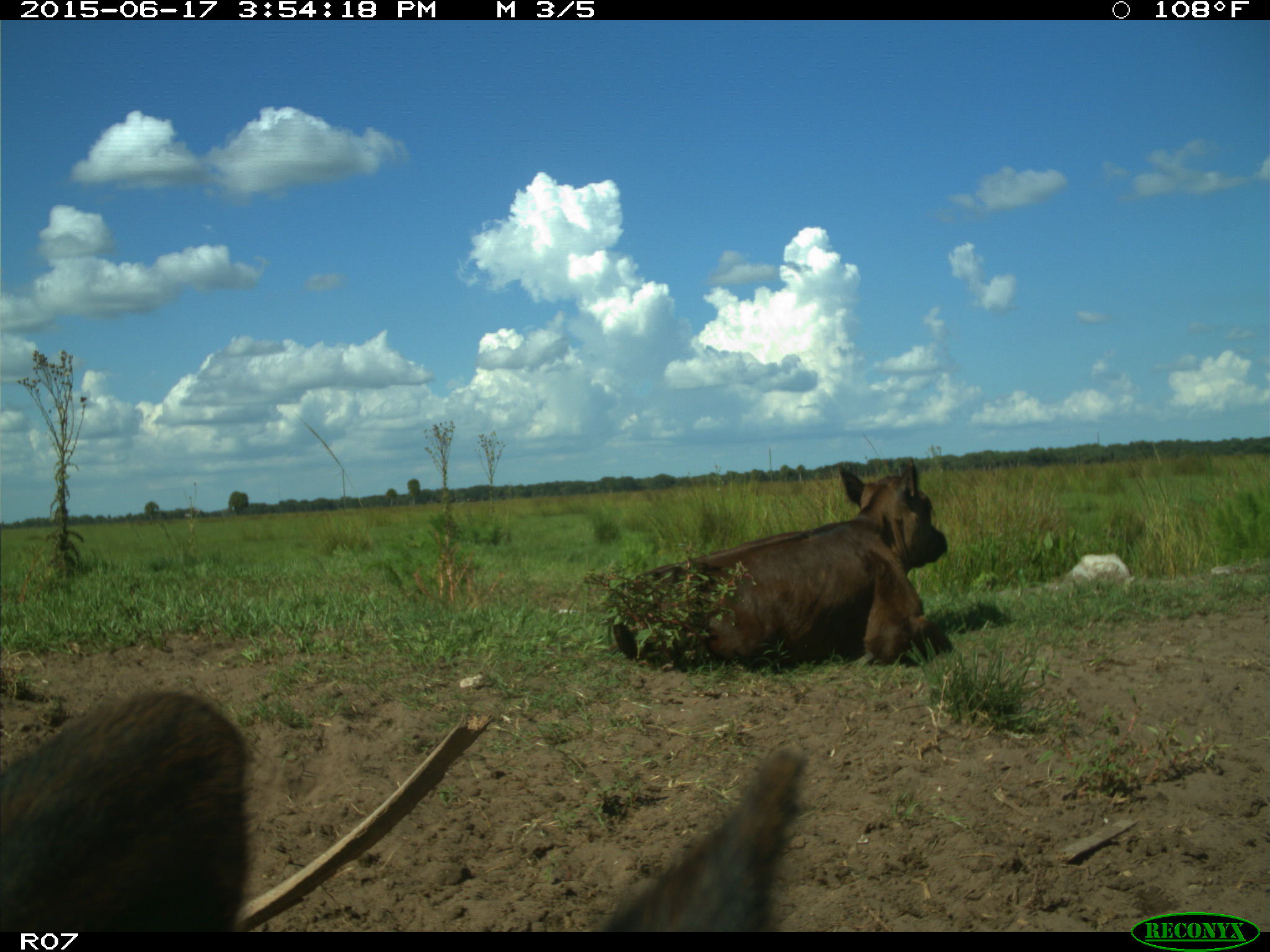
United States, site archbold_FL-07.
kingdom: Animalia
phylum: Chordata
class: Mammalia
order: Artiodactyla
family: Bovidae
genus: Bos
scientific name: Bos taurus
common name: domestic cow